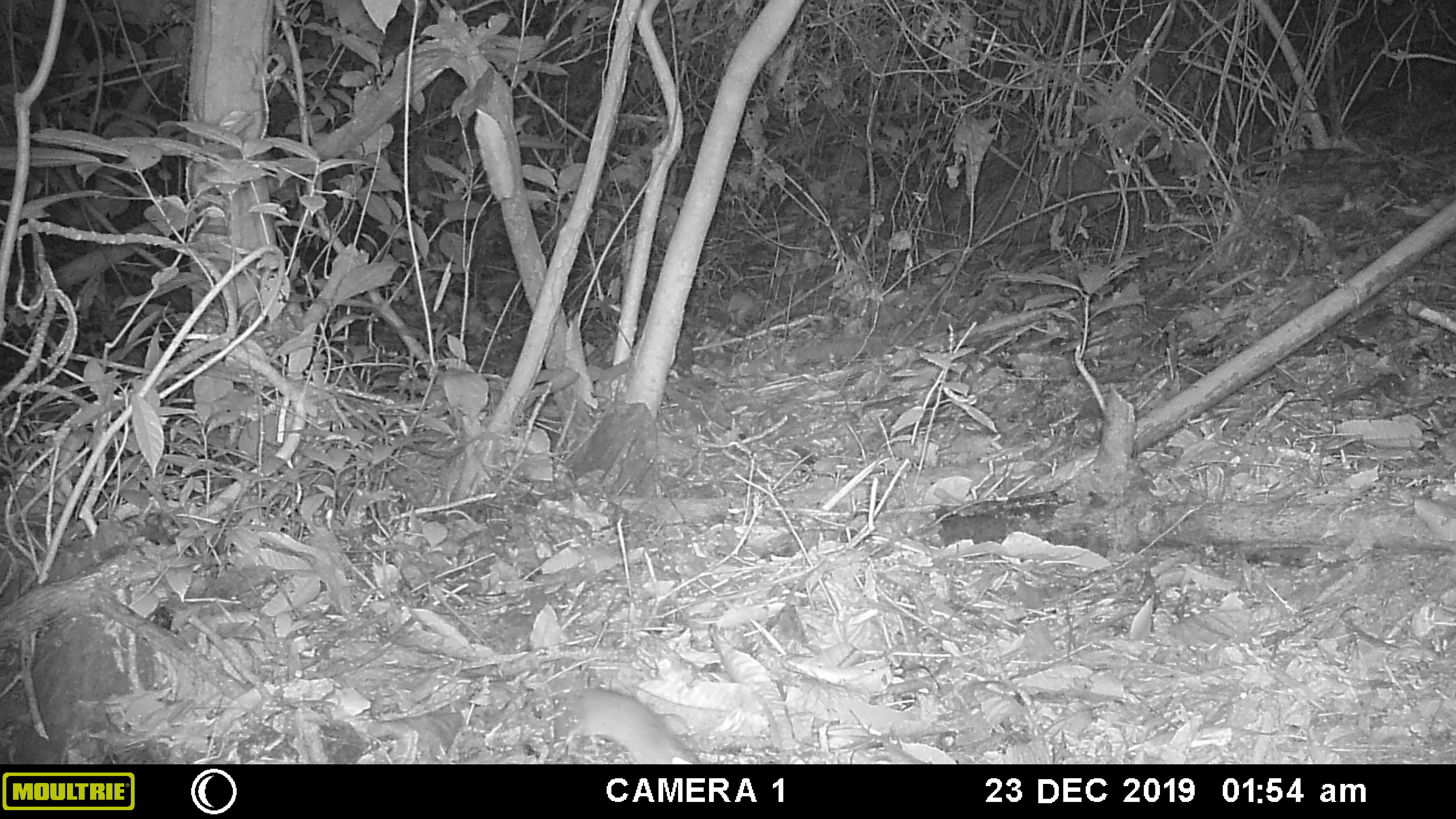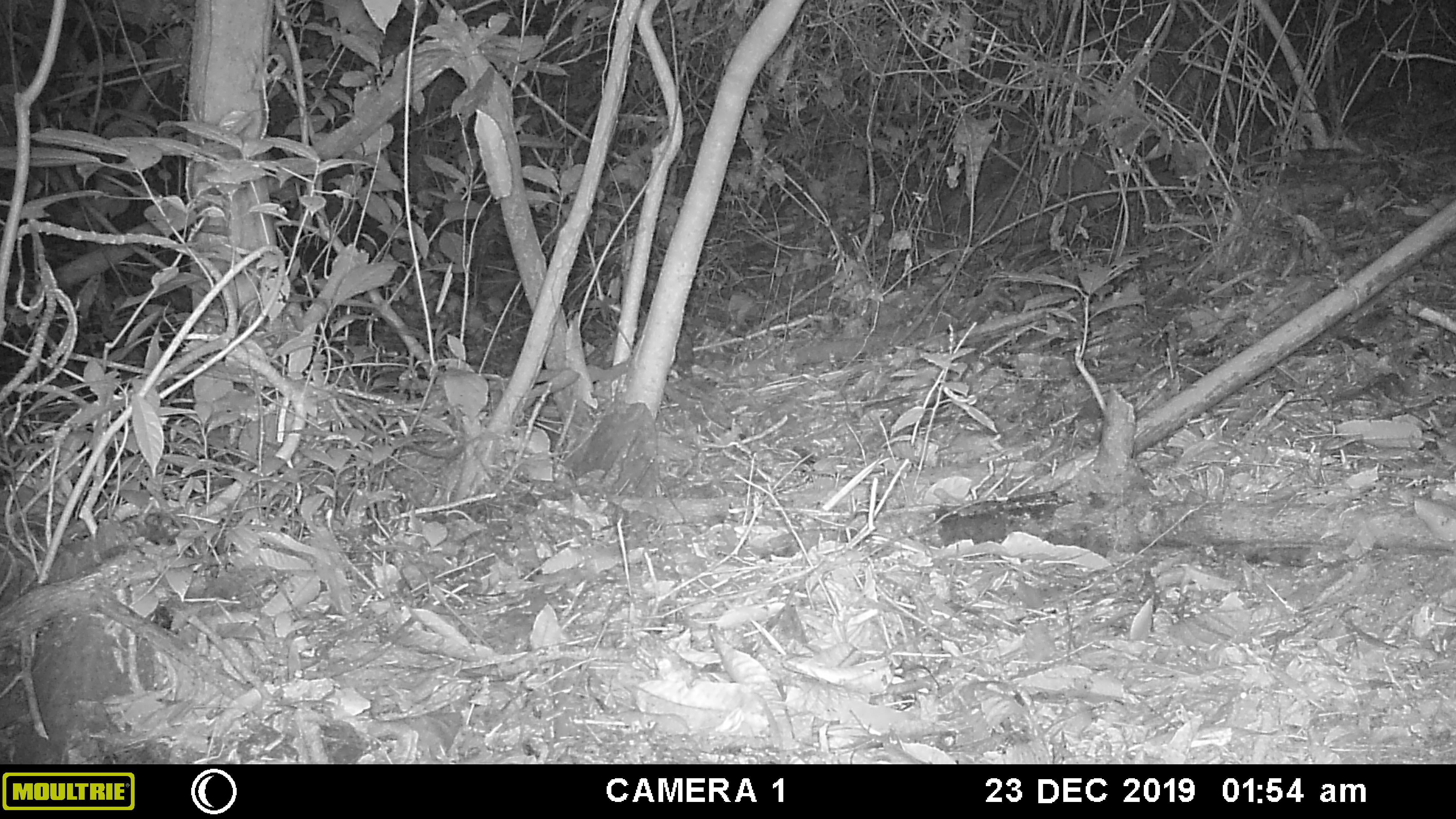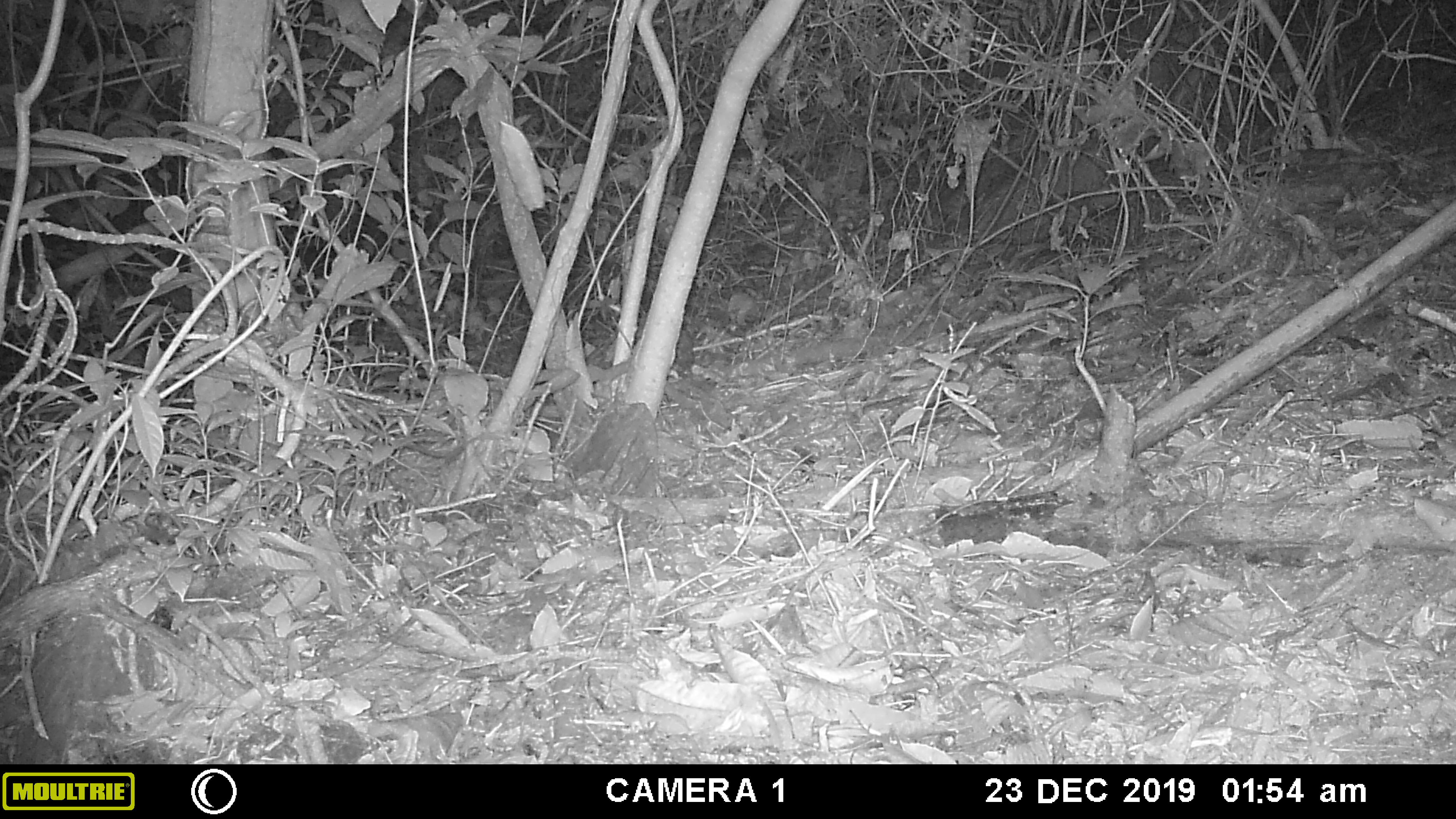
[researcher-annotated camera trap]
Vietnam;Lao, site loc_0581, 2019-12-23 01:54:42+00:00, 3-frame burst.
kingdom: Animalia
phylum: Chordata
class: Mammalia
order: Rodentia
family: Muridae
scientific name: Muridae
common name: old-world mice and rats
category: unidentified murid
Unidentified murid (old-world mice and rats) (Muridae). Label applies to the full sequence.